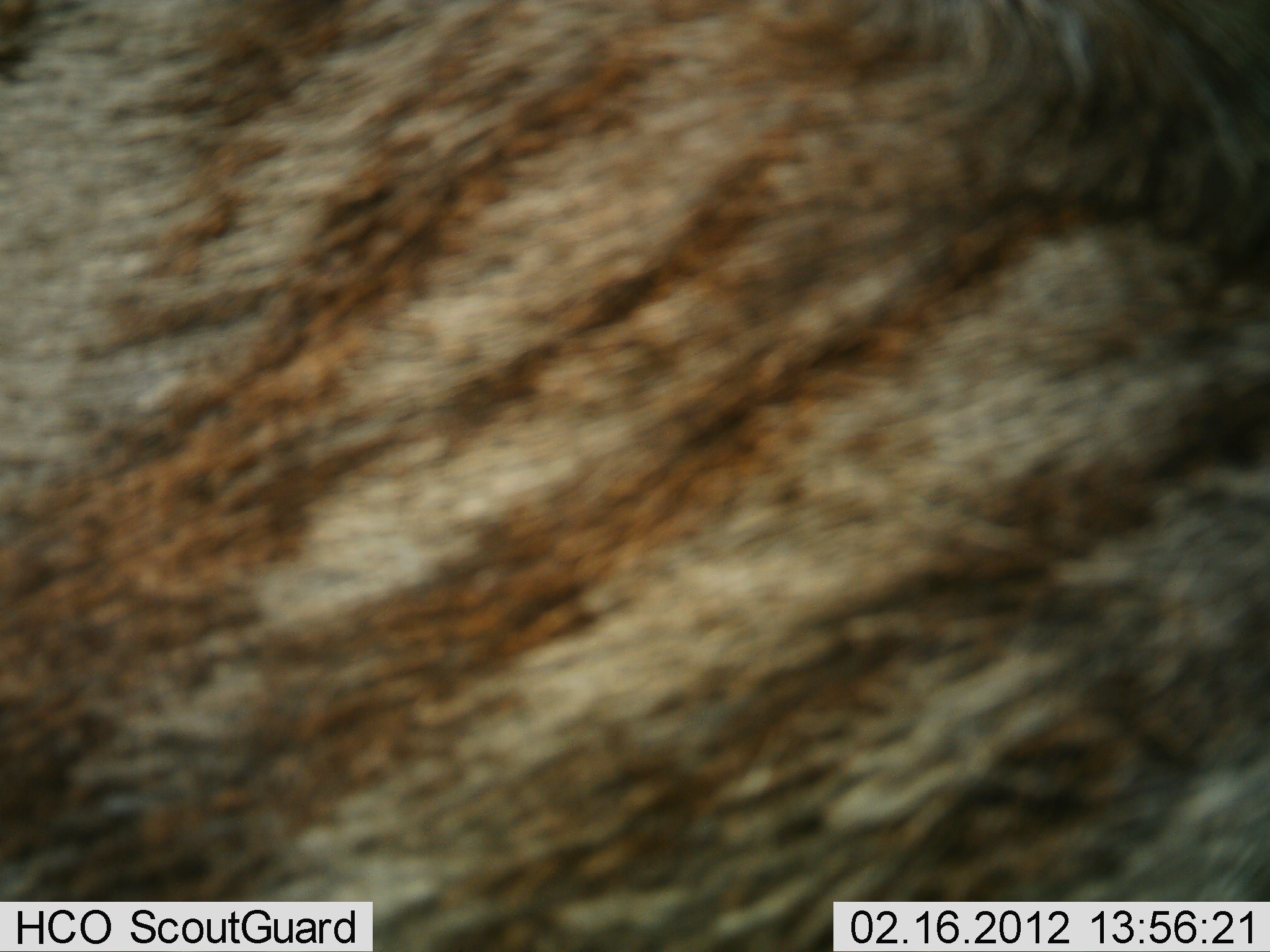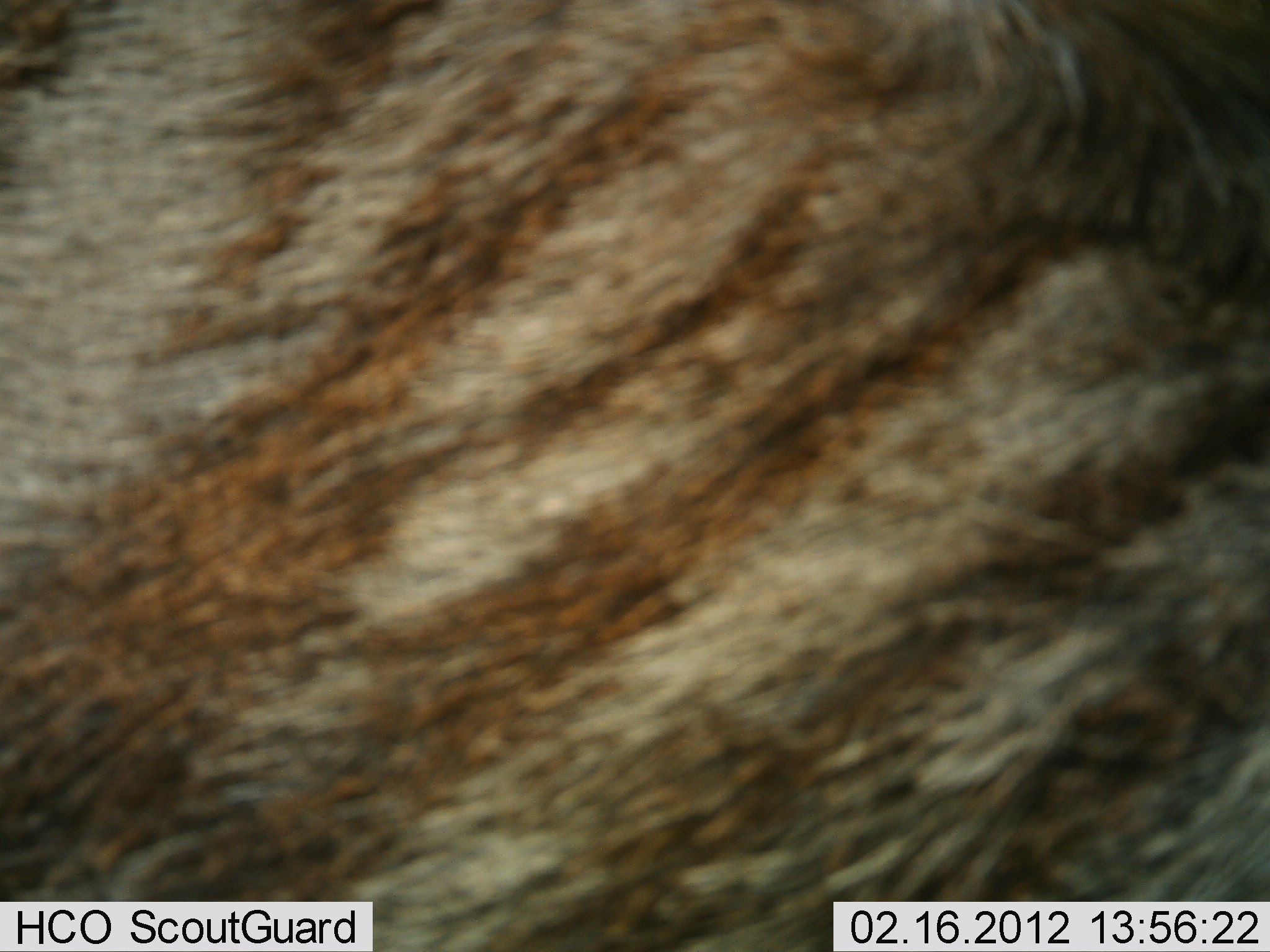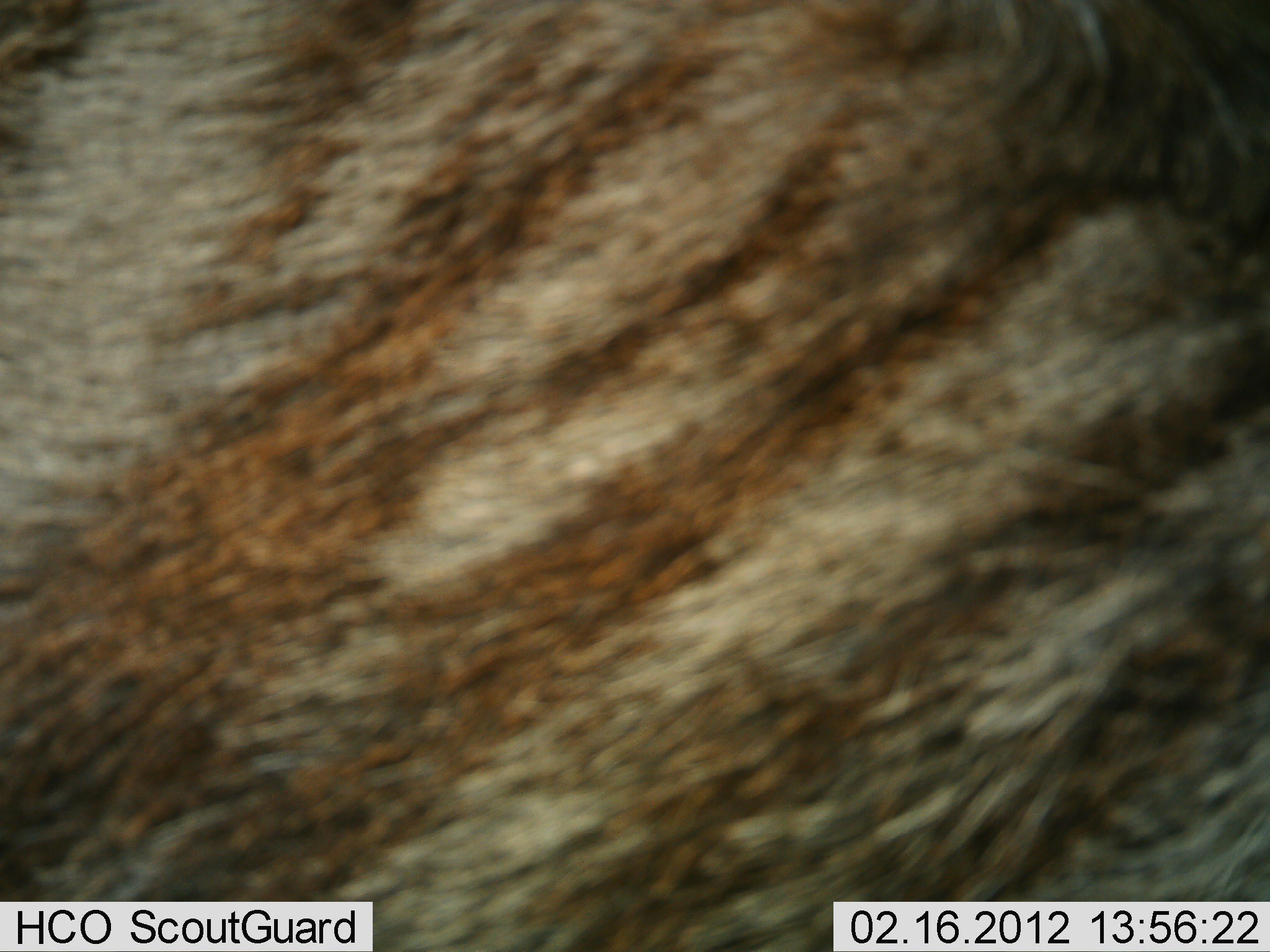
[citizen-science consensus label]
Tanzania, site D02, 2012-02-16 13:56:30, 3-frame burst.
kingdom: Animalia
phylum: Chordata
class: Mammalia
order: Artiodactyla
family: Bovidae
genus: Connochaetes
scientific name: Connochaetes taurinus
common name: blue wildebeest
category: wildebeest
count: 1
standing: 85%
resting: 8%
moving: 0%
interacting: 0%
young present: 0%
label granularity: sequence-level